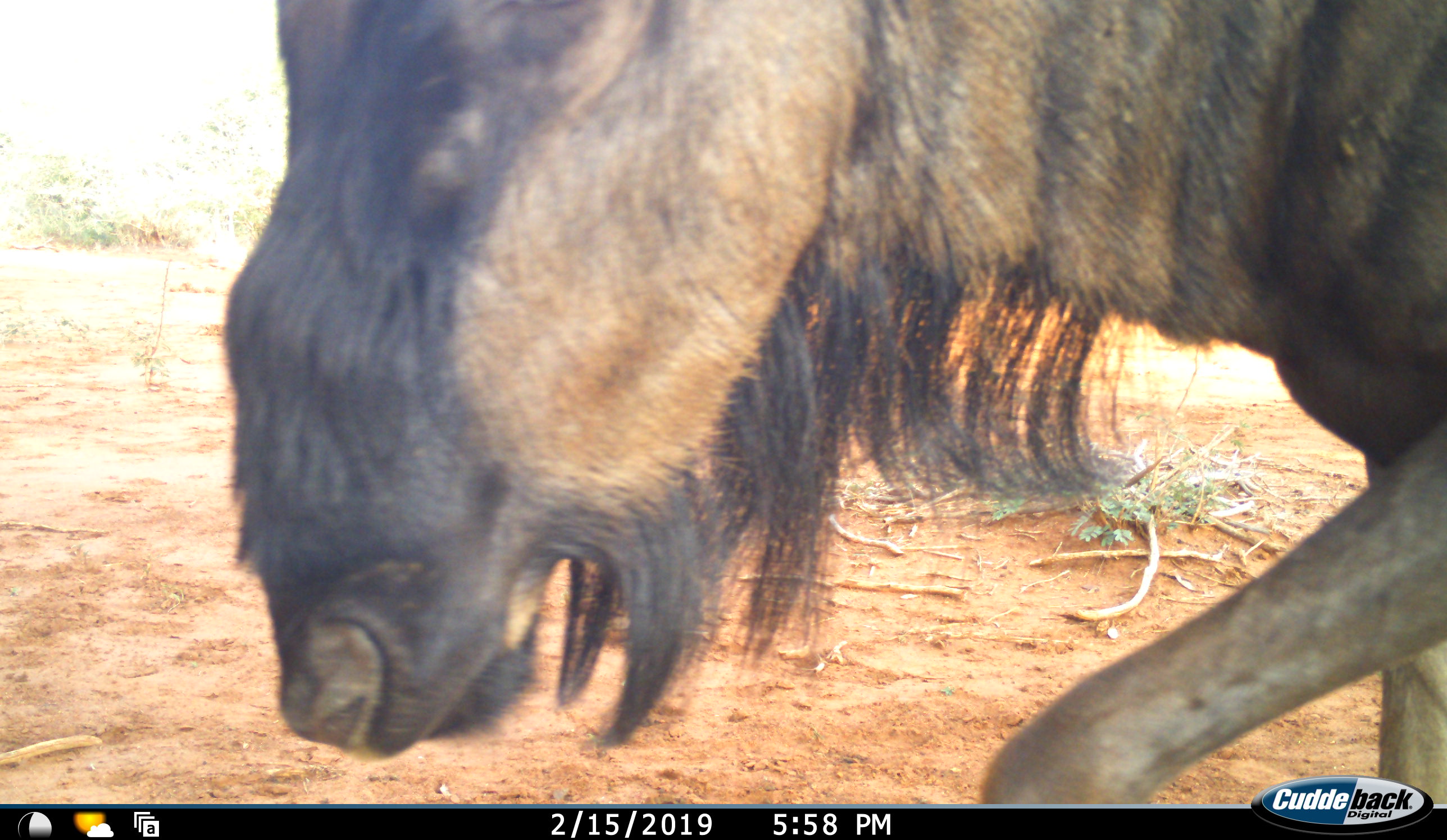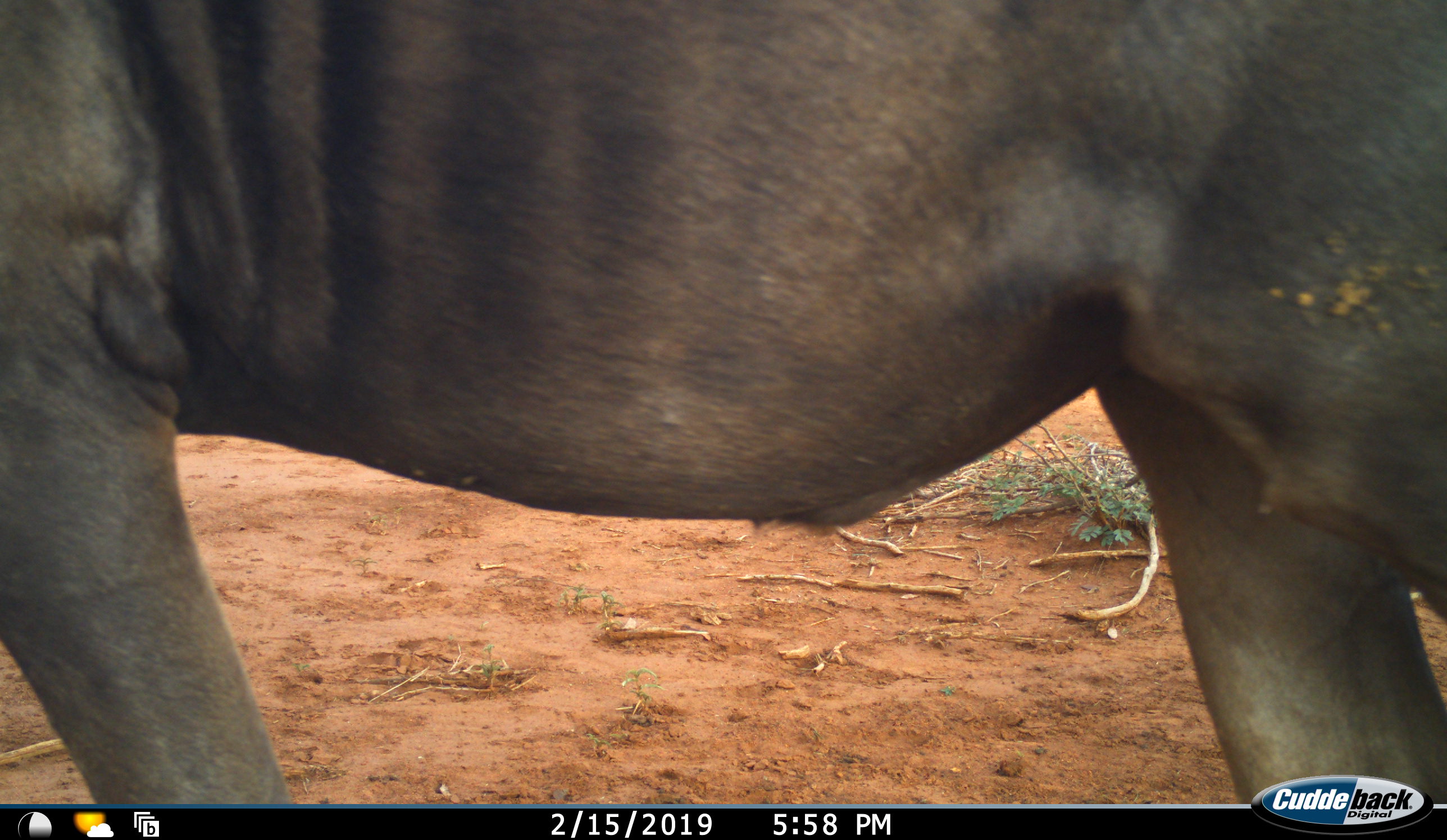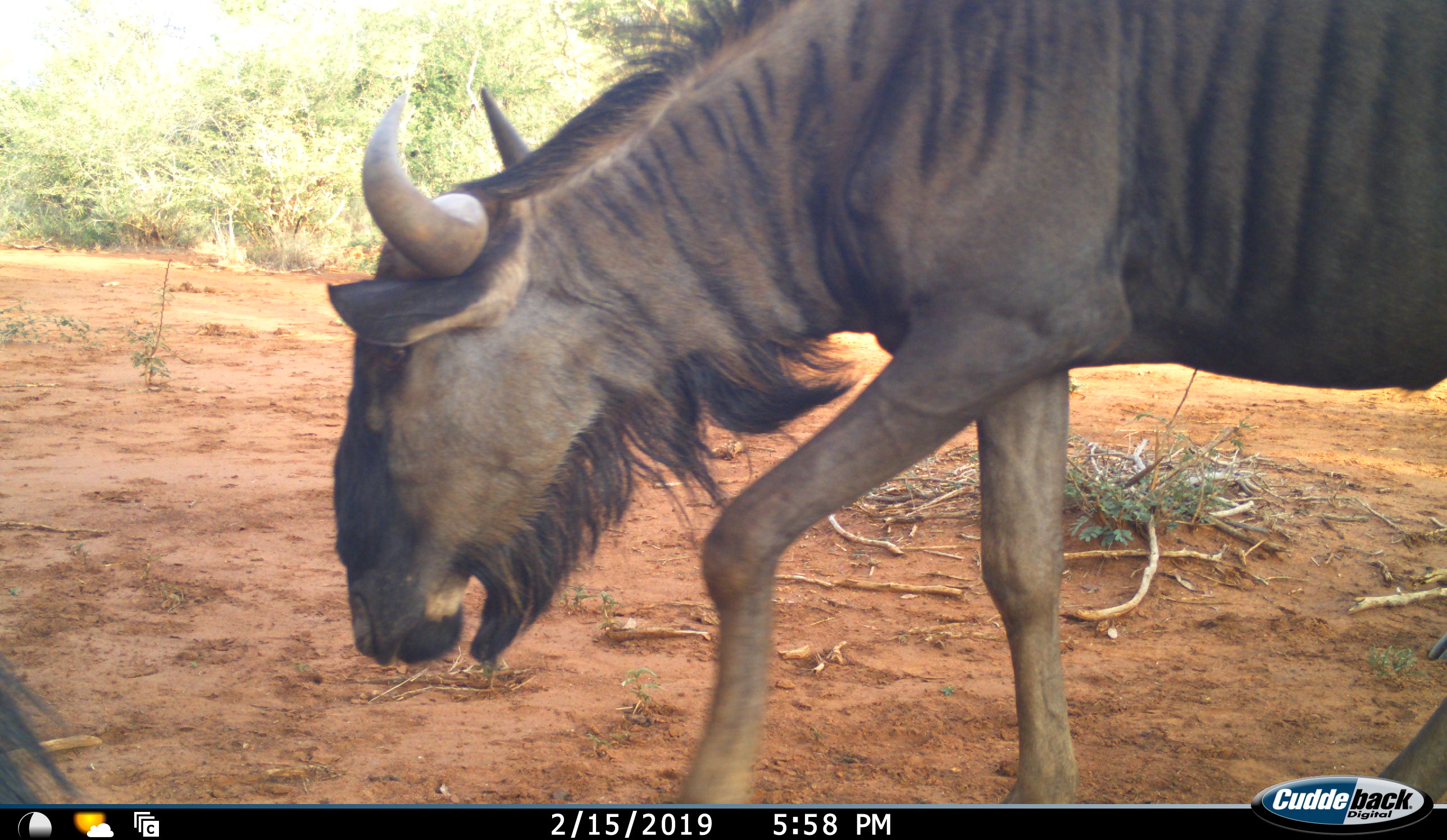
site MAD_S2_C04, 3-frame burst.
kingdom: Animalia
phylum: Chordata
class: Mammalia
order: Artiodactyla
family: Bovidae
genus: Connochaetes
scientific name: Connochaetes taurinus taurinus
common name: blue wildebeest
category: wildebeestblue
Wildebeestblue (blue wildebeest) (Connochaetes taurinus taurinus), count 2. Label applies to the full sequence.